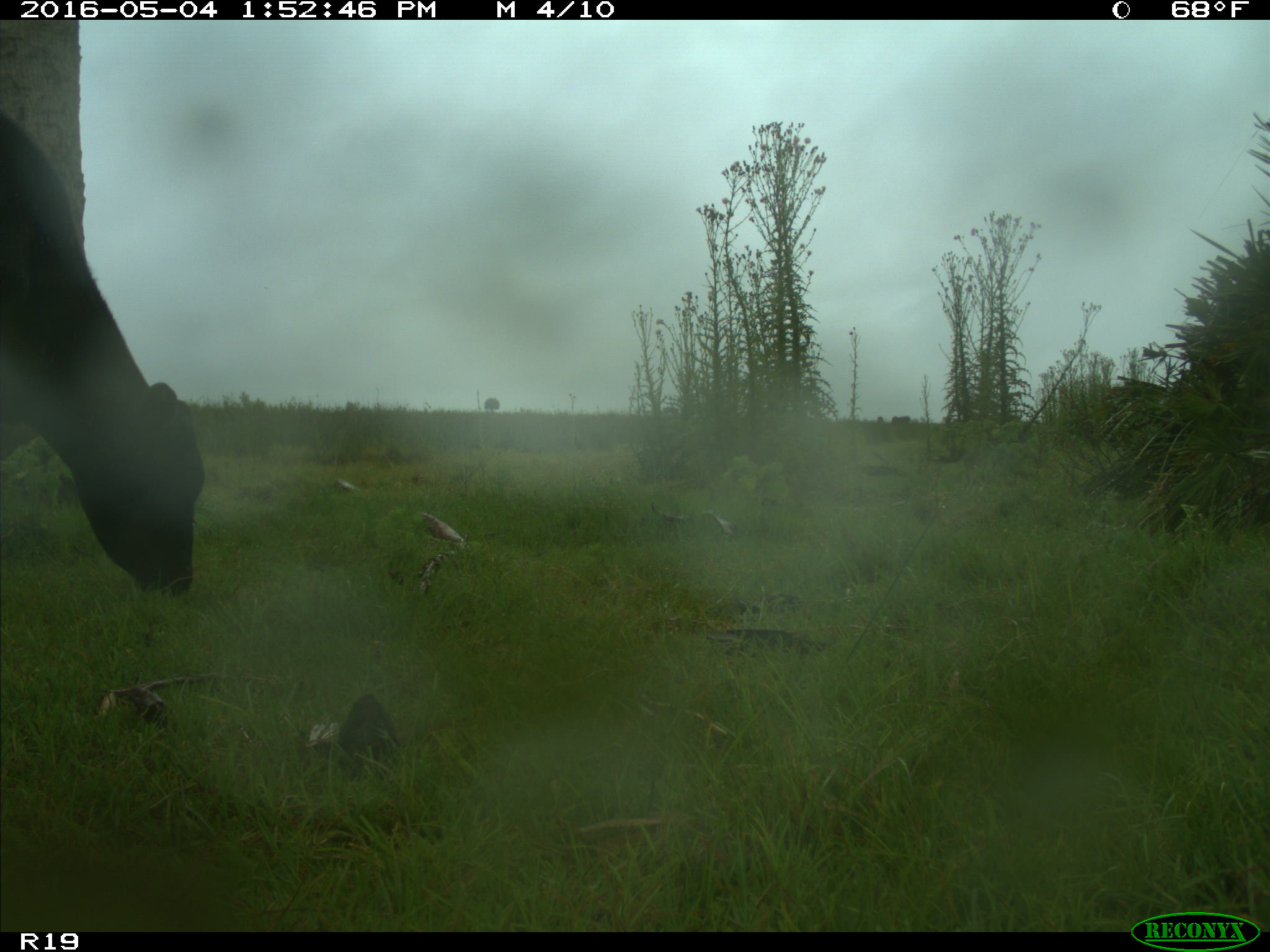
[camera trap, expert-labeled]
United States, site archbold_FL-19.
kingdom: Animalia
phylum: Chordata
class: Mammalia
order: Artiodactyla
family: Bovidae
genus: Bos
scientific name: Bos taurus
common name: domestic cow